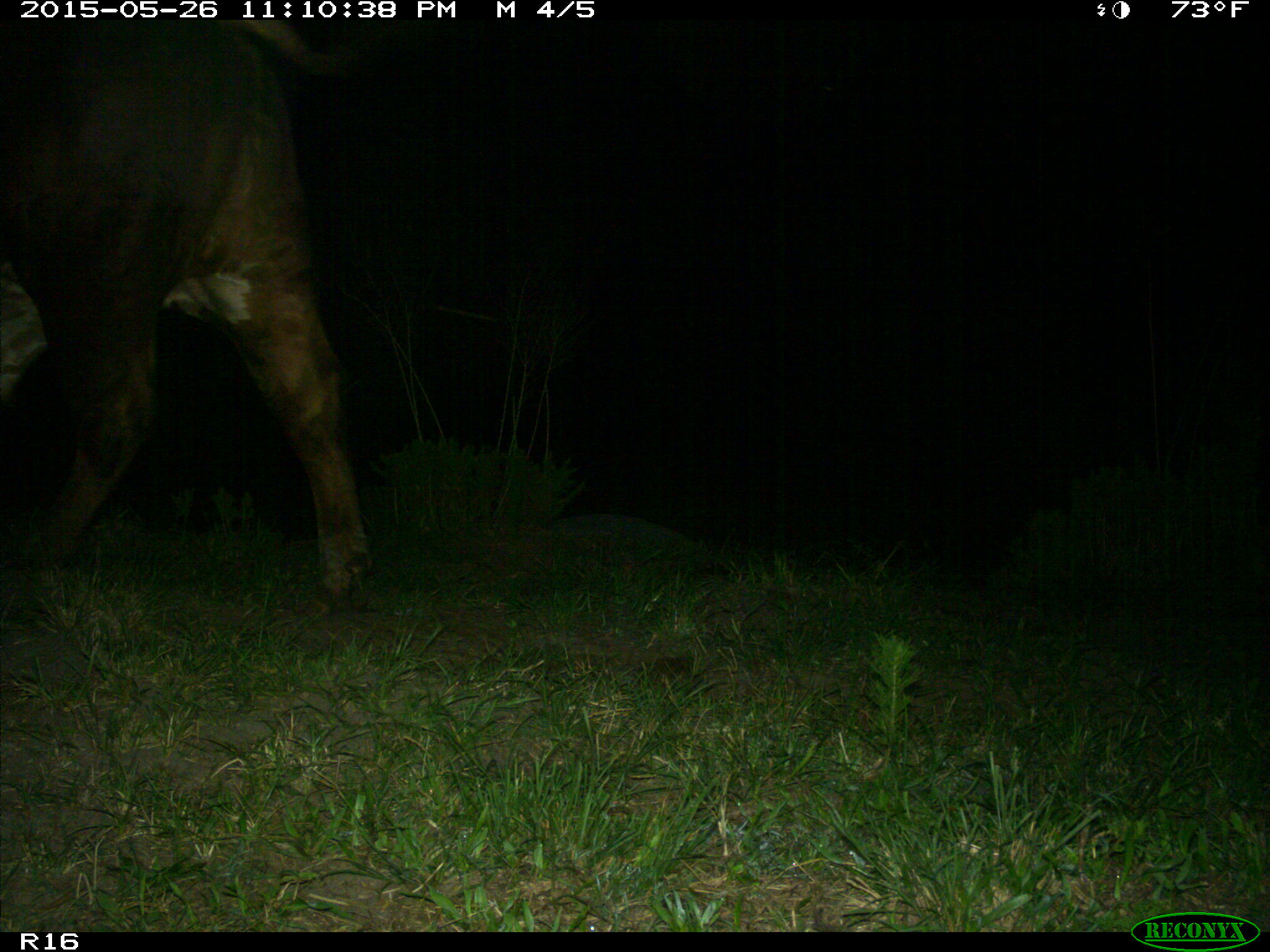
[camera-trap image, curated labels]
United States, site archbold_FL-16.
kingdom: Animalia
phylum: Chordata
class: Mammalia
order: Artiodactyla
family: Bovidae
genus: Bos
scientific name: Bos taurus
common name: domestic cow